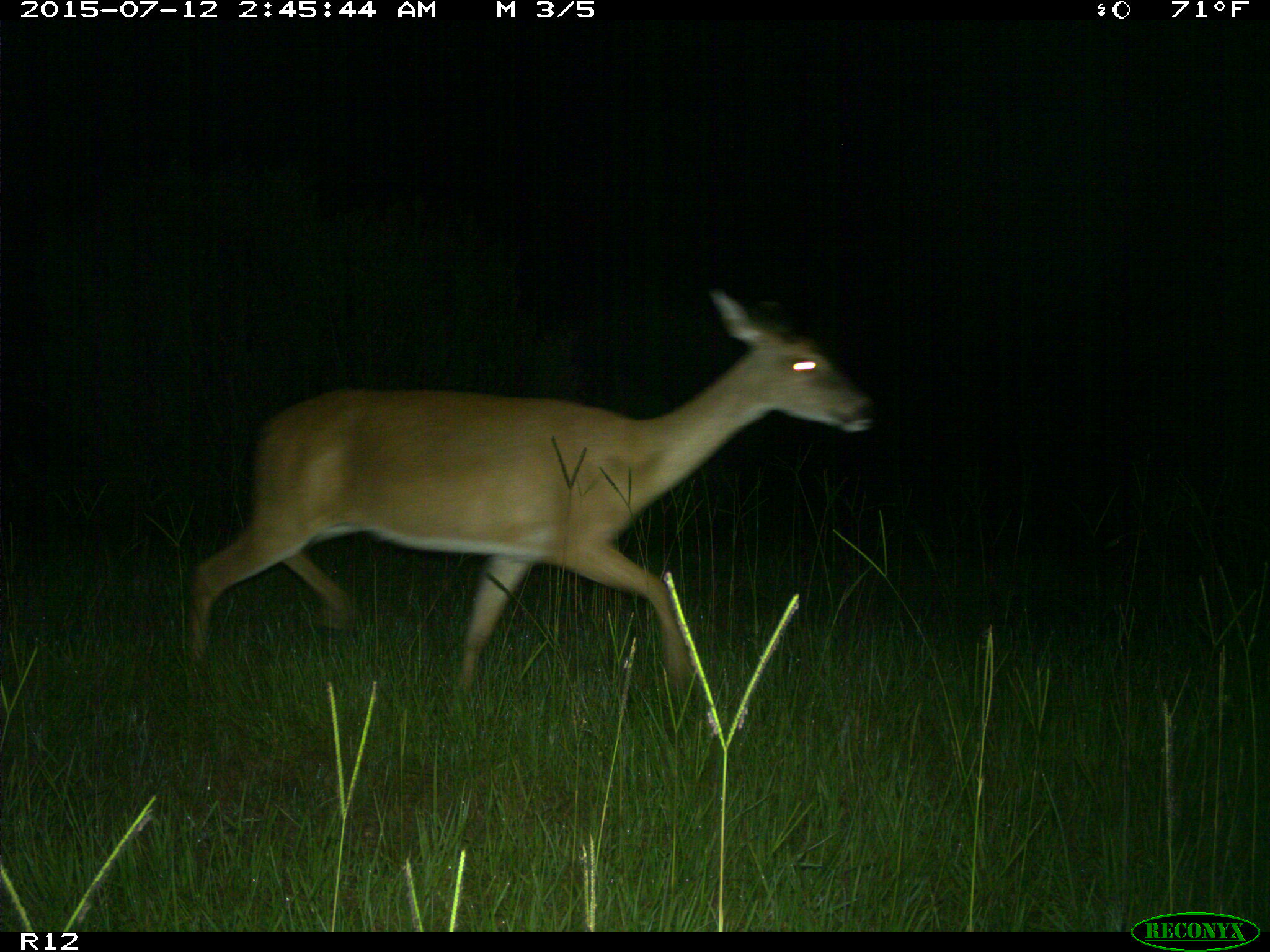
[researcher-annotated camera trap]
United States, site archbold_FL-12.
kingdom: Animalia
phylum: Chordata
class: Mammalia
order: Artiodactyla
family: Cervidae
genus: Odocoileus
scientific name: Odocoileus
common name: deer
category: unidentified deer